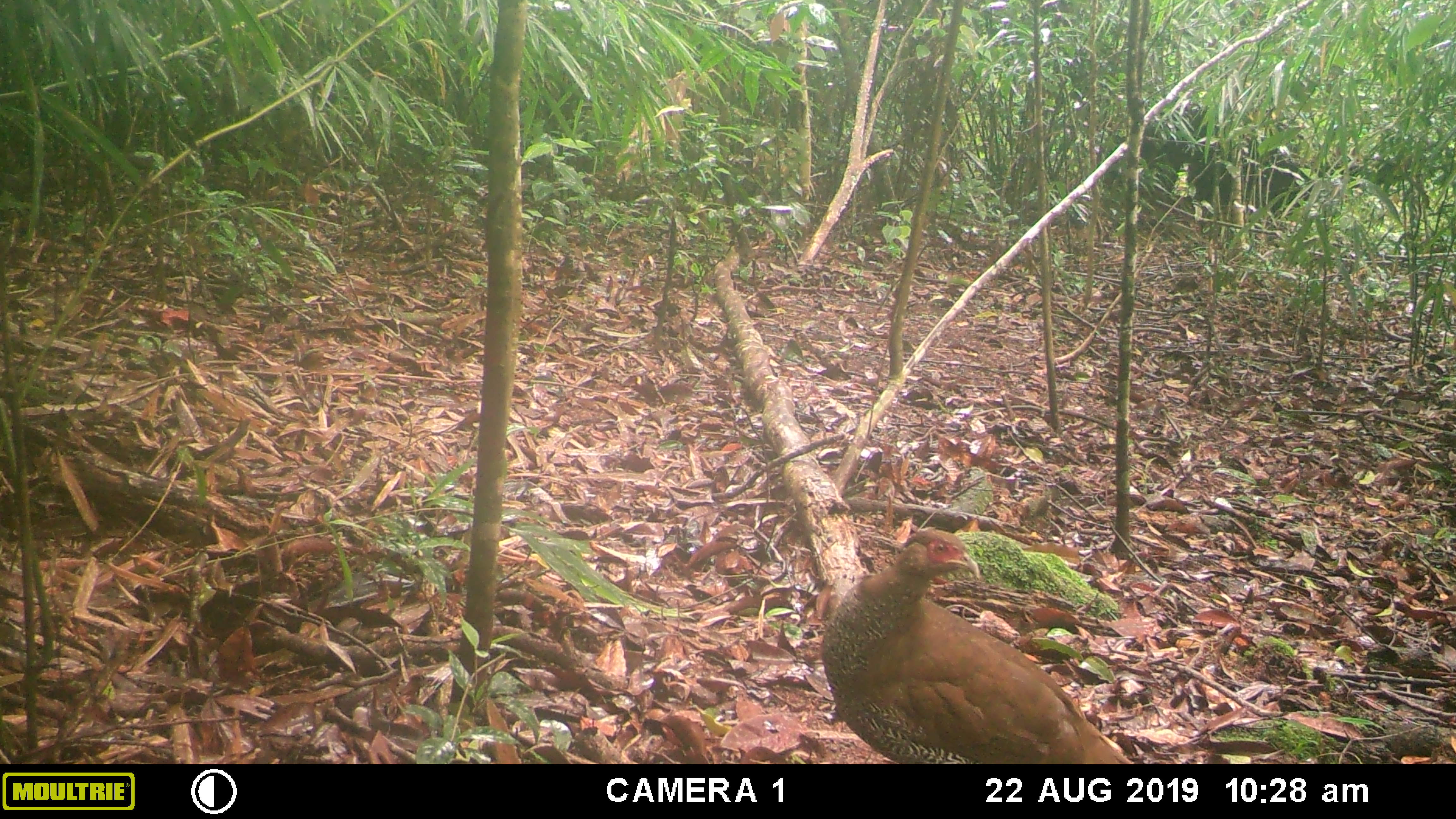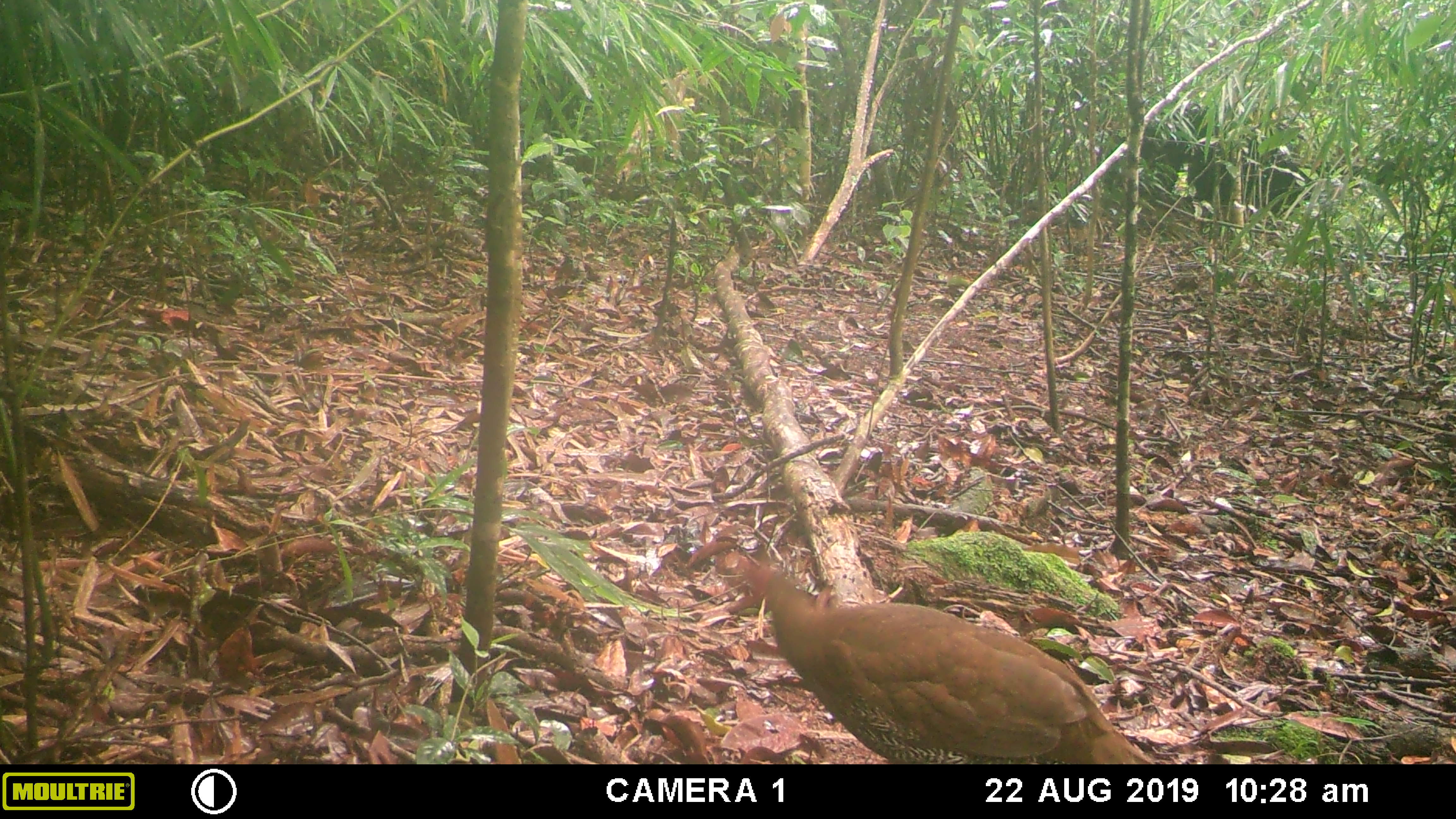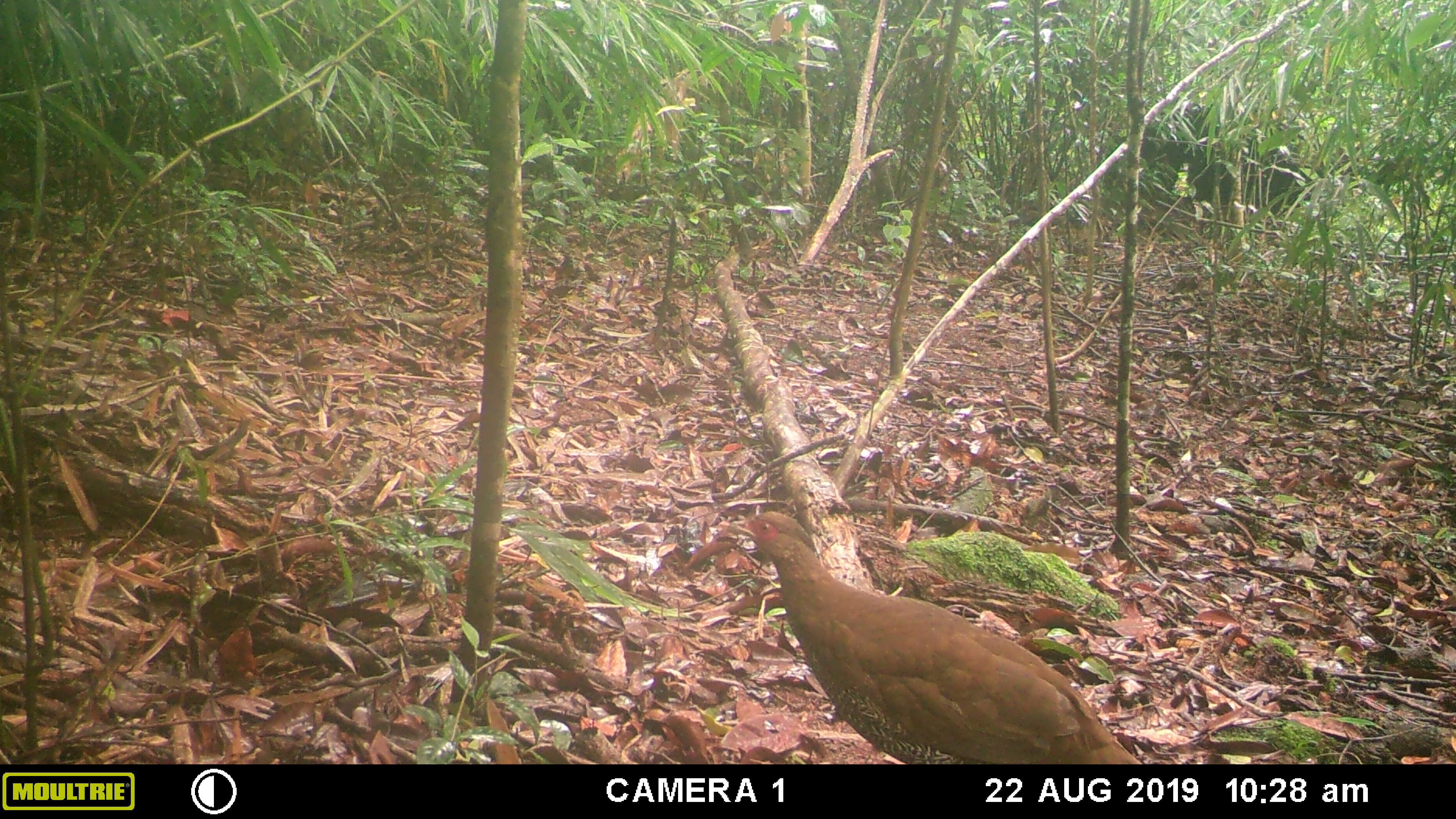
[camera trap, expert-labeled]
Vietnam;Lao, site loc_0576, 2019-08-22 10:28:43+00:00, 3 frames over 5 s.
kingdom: Animalia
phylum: Chordata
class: Aves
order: Galliformes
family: Phasianidae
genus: Lophura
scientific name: Lophura nycthemera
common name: silver pheasant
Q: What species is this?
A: Silver pheasant (Lophura nycthemera).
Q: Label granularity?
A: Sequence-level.